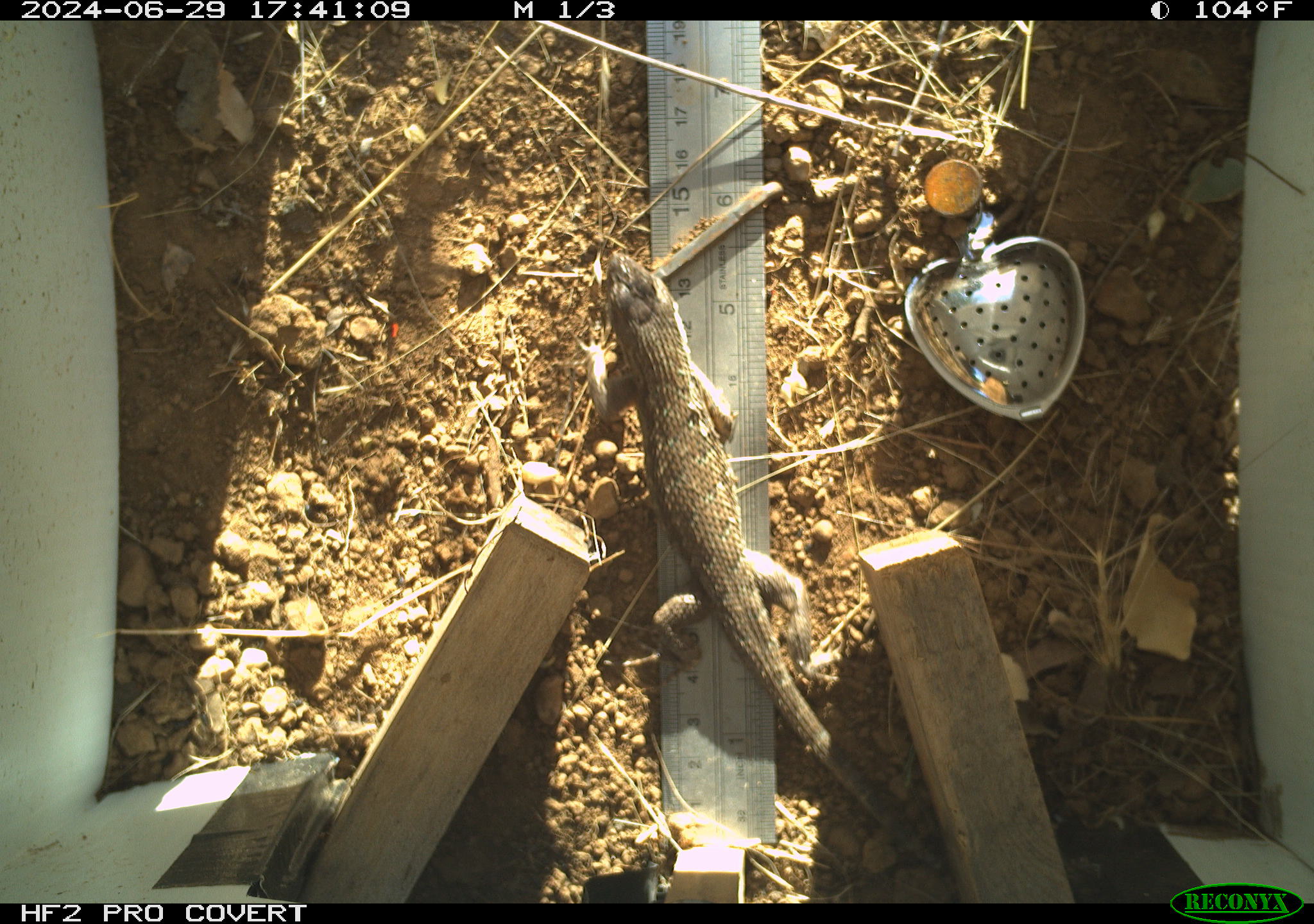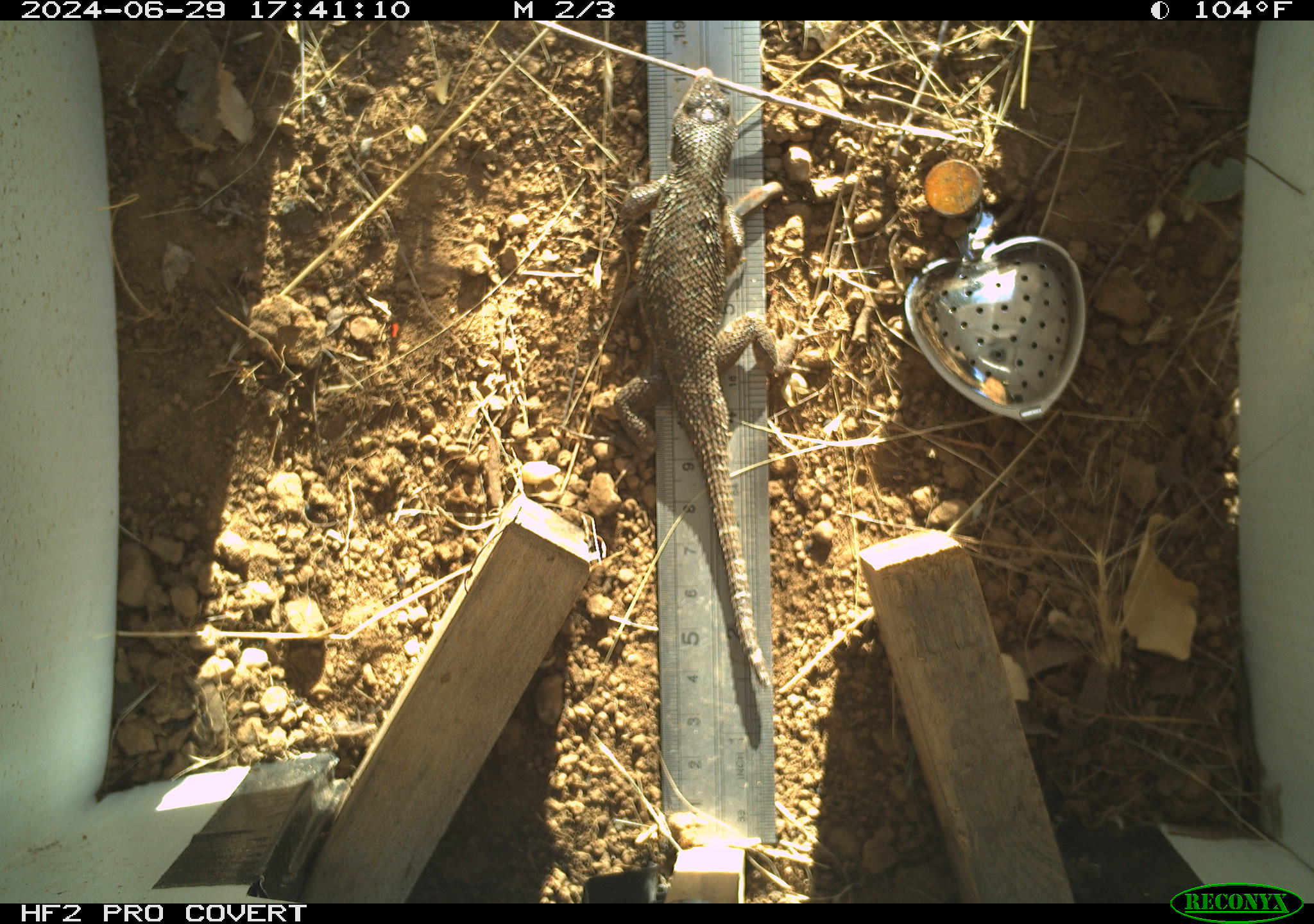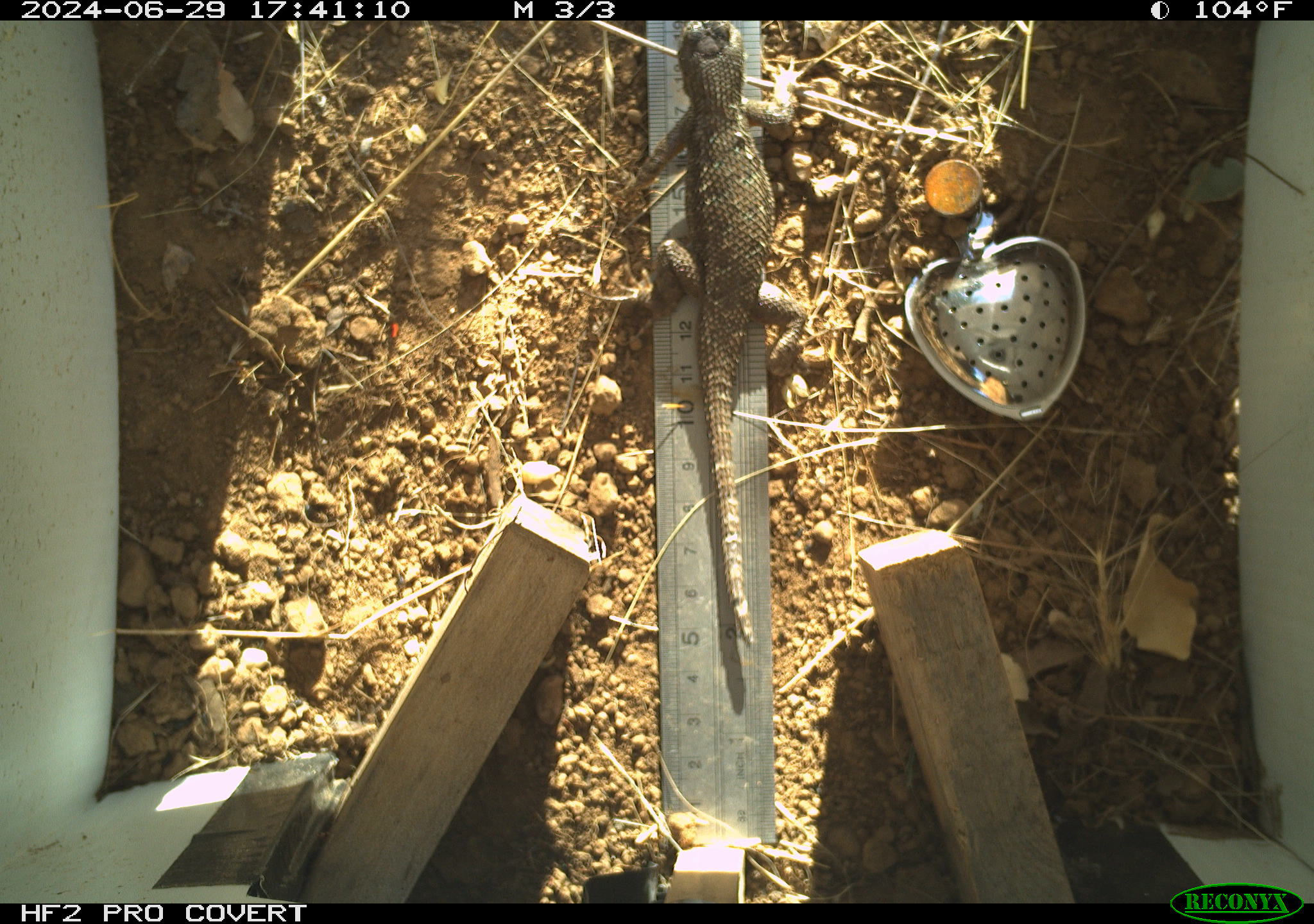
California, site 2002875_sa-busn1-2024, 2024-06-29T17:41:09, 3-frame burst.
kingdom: Animalia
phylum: Chordata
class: Reptilia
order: Squamata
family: Phrynosomatidae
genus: Sceloporus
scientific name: Sceloporus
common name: spiny lizards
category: sceloporus species